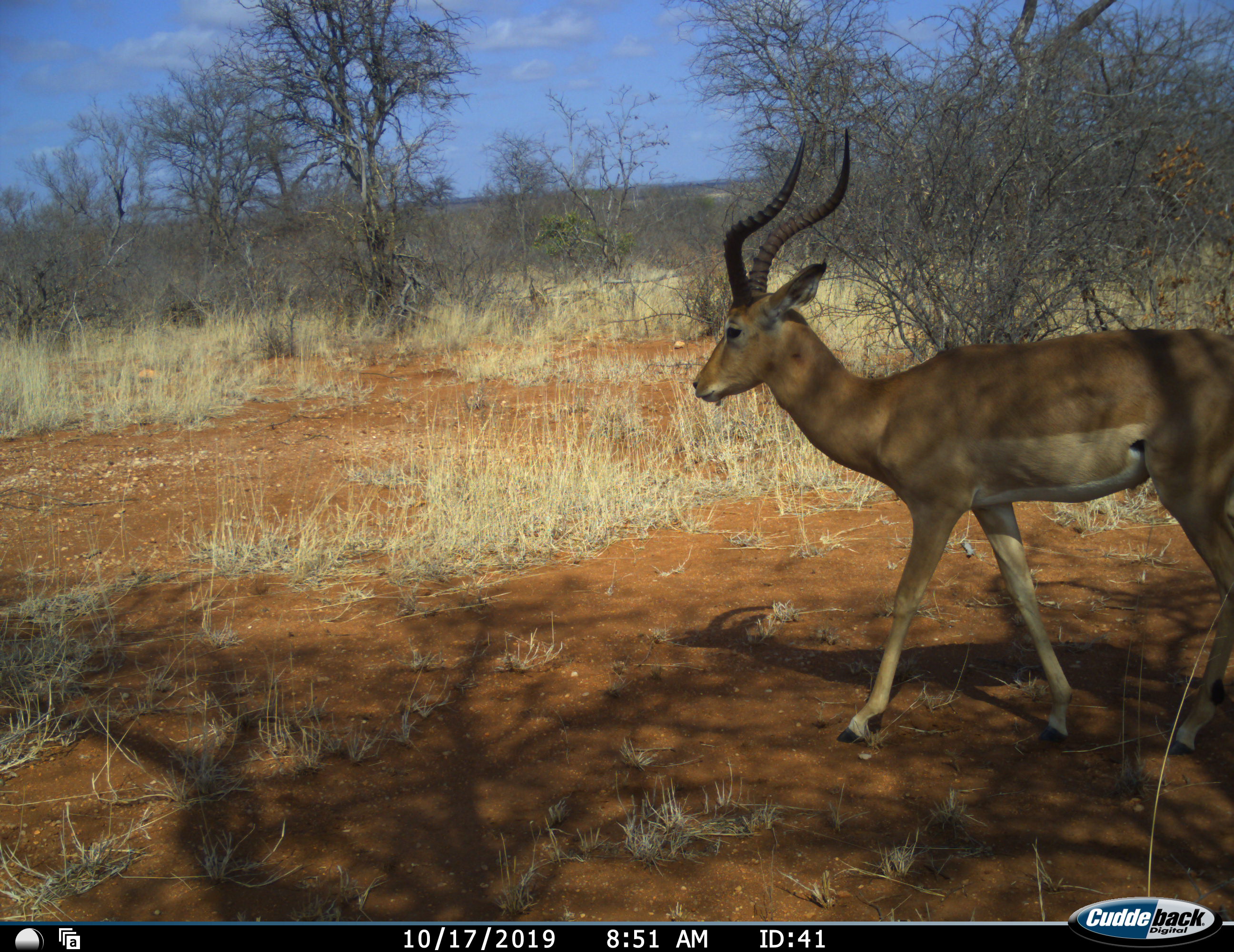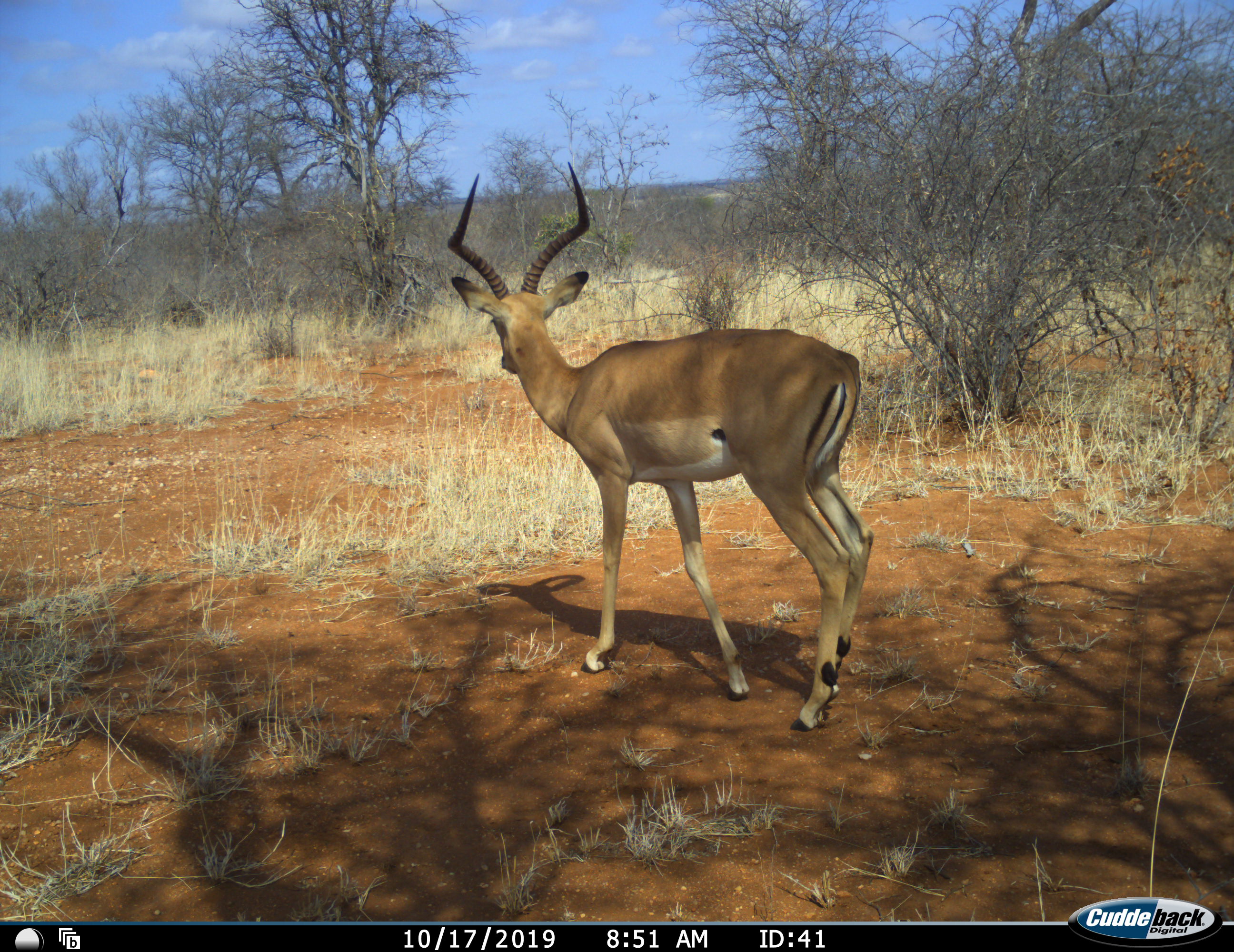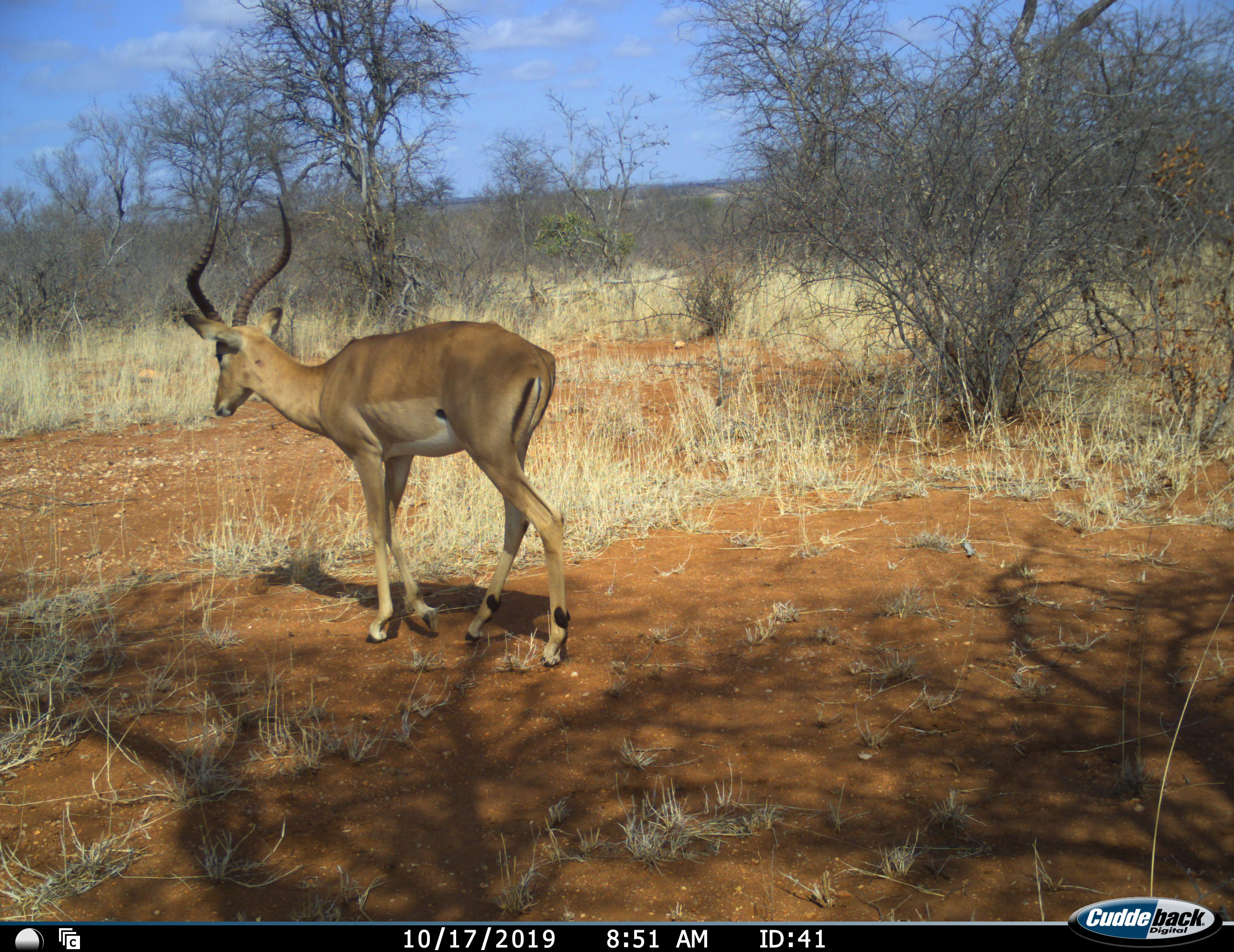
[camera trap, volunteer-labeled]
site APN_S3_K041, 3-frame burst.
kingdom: Animalia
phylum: Chordata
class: Mammalia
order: Artiodactyla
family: Bovidae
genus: Aepyceros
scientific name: Aepyceros melampus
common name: impala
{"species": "impala (Aepyceros melampus)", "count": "1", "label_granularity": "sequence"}